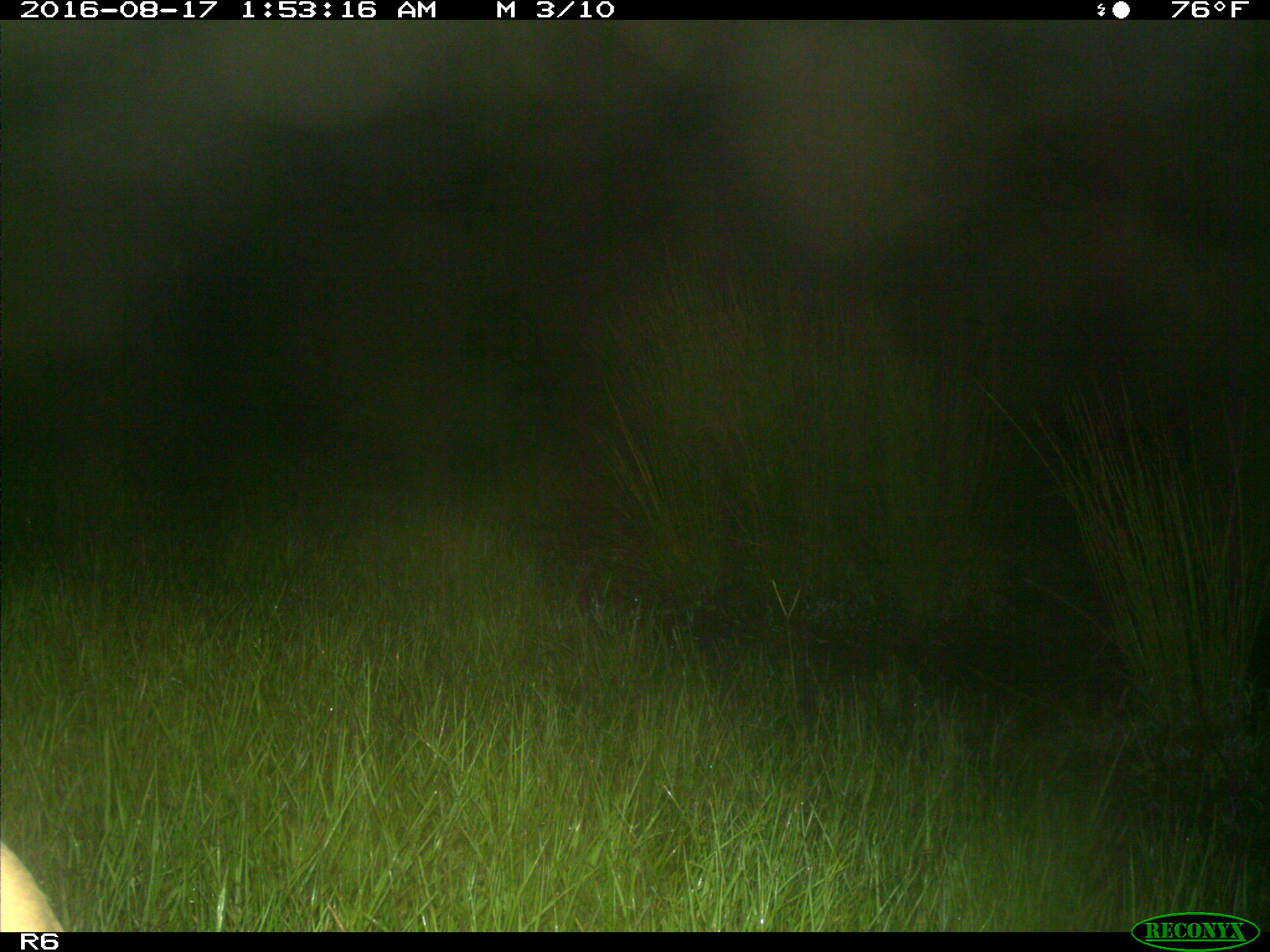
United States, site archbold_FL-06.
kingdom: Animalia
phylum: Chordata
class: Mammalia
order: Artiodactyla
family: Bovidae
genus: Bos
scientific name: Bos taurus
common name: domestic cow